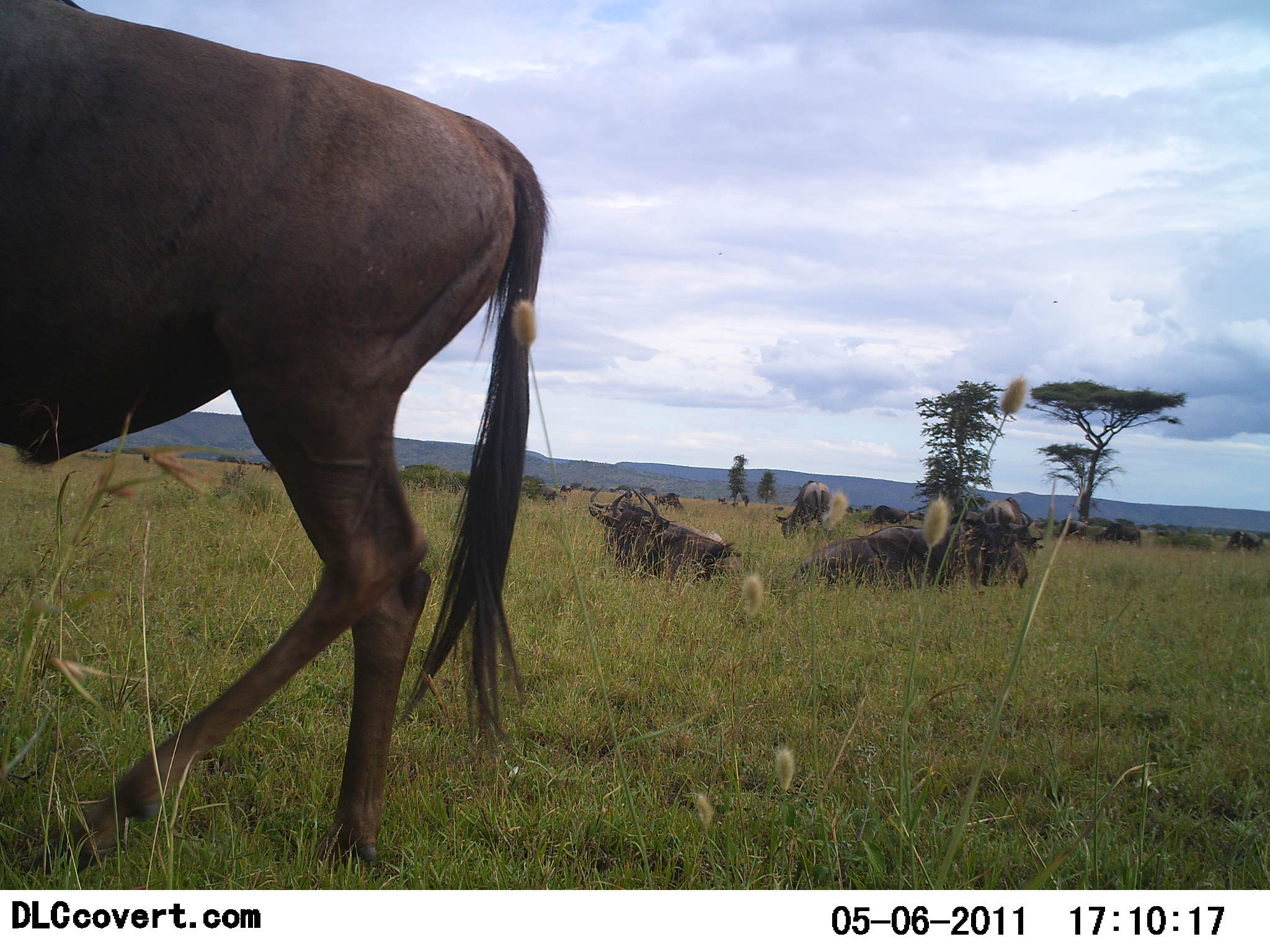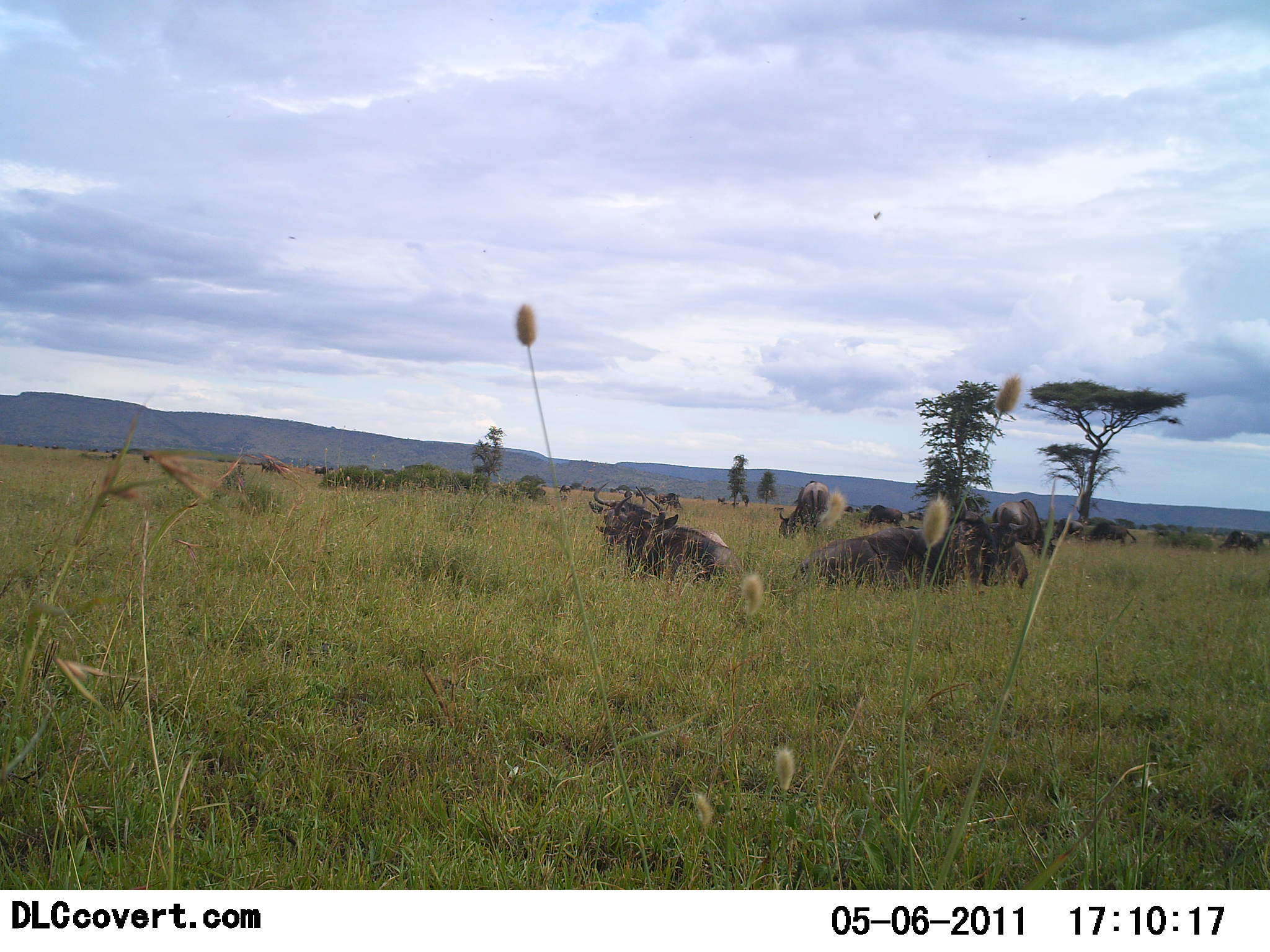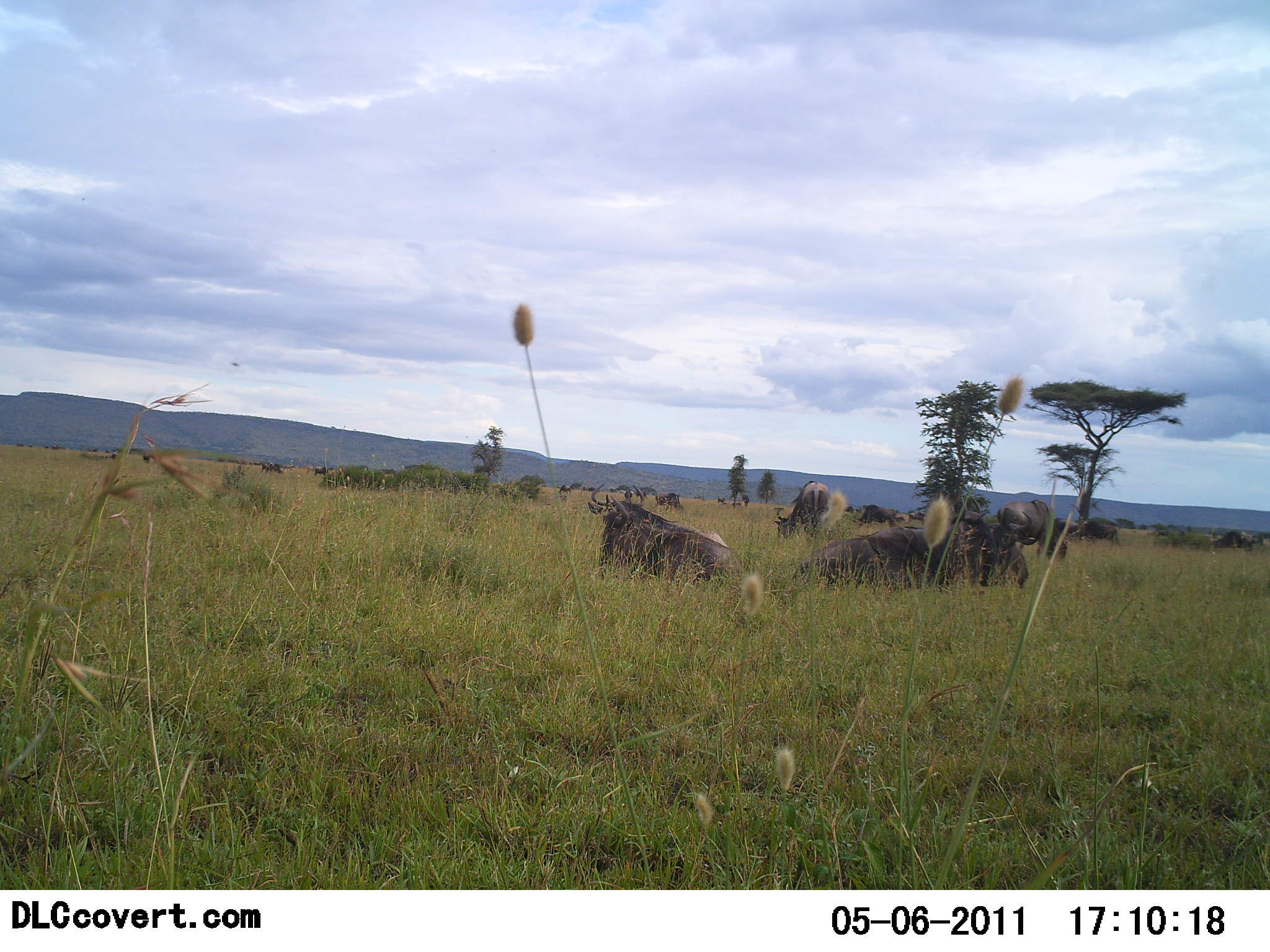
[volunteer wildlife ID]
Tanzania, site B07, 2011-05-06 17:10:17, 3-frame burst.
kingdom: Animalia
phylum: Chordata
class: Mammalia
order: Artiodactyla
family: Bovidae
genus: Connochaetes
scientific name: Connochaetes taurinus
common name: blue wildebeest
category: wildebeest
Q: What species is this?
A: Wildebeest (blue wildebeest) (Connochaetes taurinus).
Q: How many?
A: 10.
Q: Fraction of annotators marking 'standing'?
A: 50%.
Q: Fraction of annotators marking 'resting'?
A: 92%.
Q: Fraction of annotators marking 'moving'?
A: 67%.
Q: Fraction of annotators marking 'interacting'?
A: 0%.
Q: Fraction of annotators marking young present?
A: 0%.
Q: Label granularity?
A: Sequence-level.